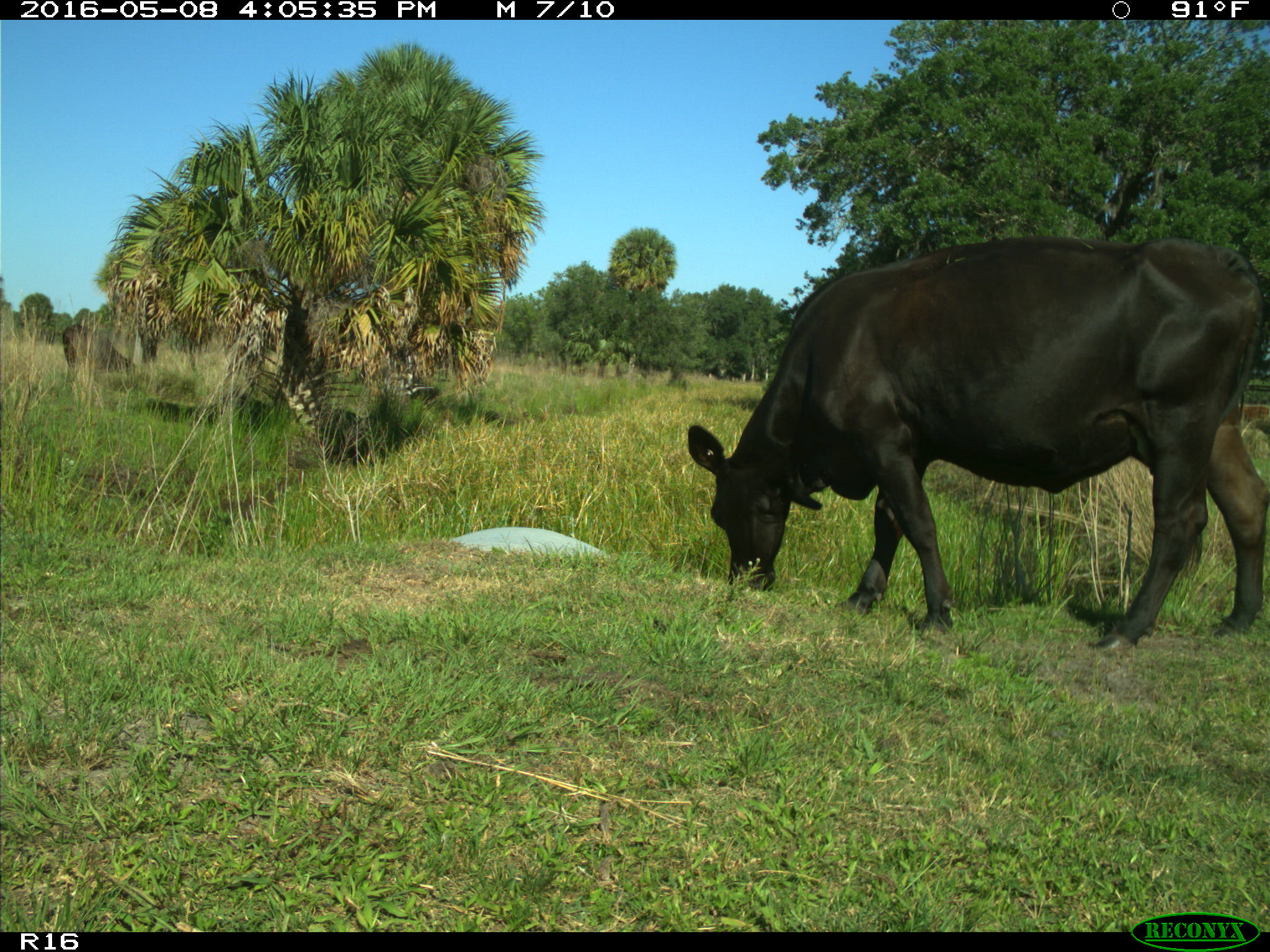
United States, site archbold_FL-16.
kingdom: Animalia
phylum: Chordata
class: Mammalia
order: Artiodactyla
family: Bovidae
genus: Bos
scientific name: Bos taurus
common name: domestic cow